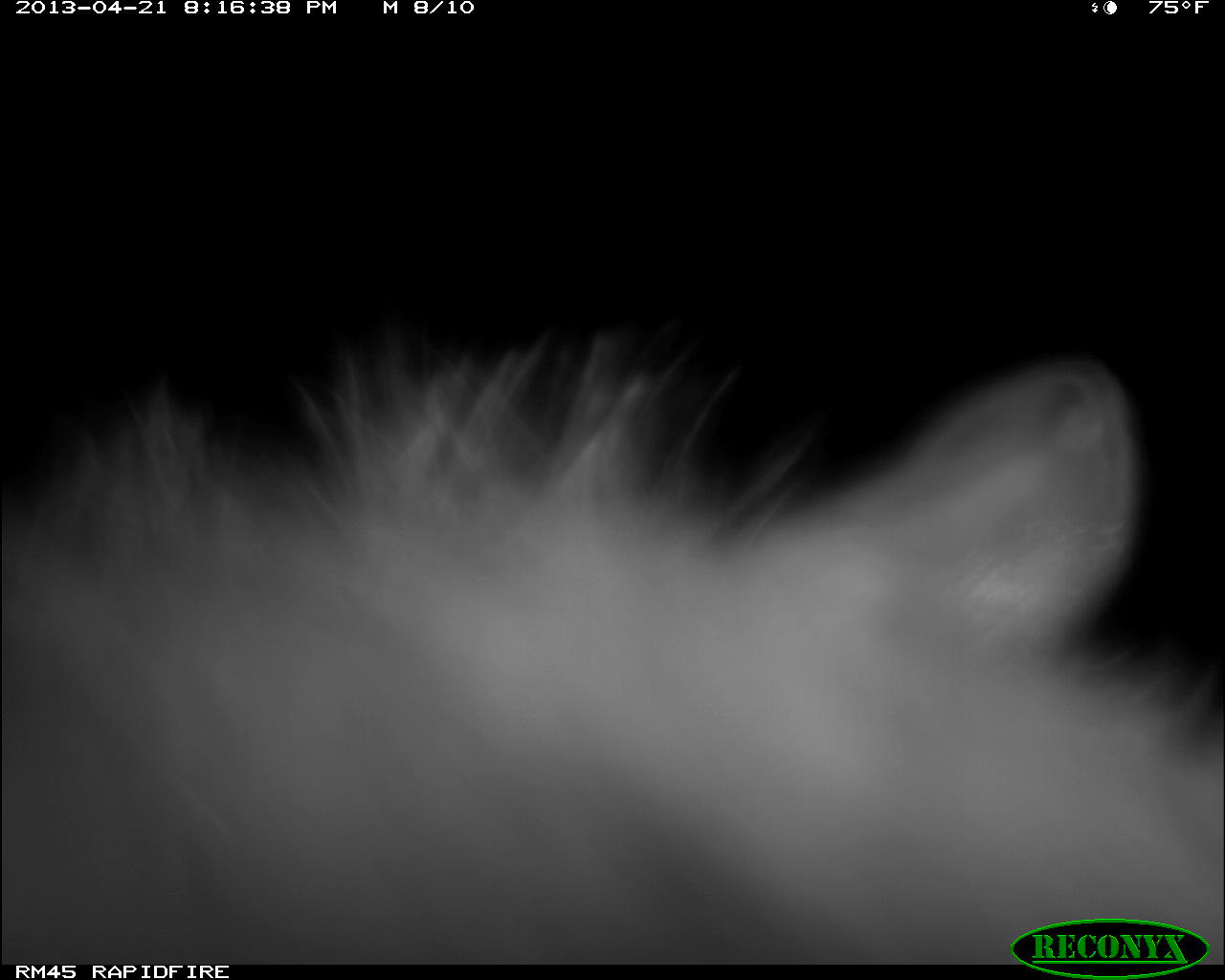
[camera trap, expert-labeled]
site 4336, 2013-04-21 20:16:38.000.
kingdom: Animalia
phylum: Chordata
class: Mammalia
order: Didelphimorphia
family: Didelphidae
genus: Didelphis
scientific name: Didelphis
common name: american opossums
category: didelphis sp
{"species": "didelphis sp (american opossums) (Didelphis)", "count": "1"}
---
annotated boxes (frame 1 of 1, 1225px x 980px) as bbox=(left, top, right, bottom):
didelphis sp: bbox=(0, 327, 1225, 968)